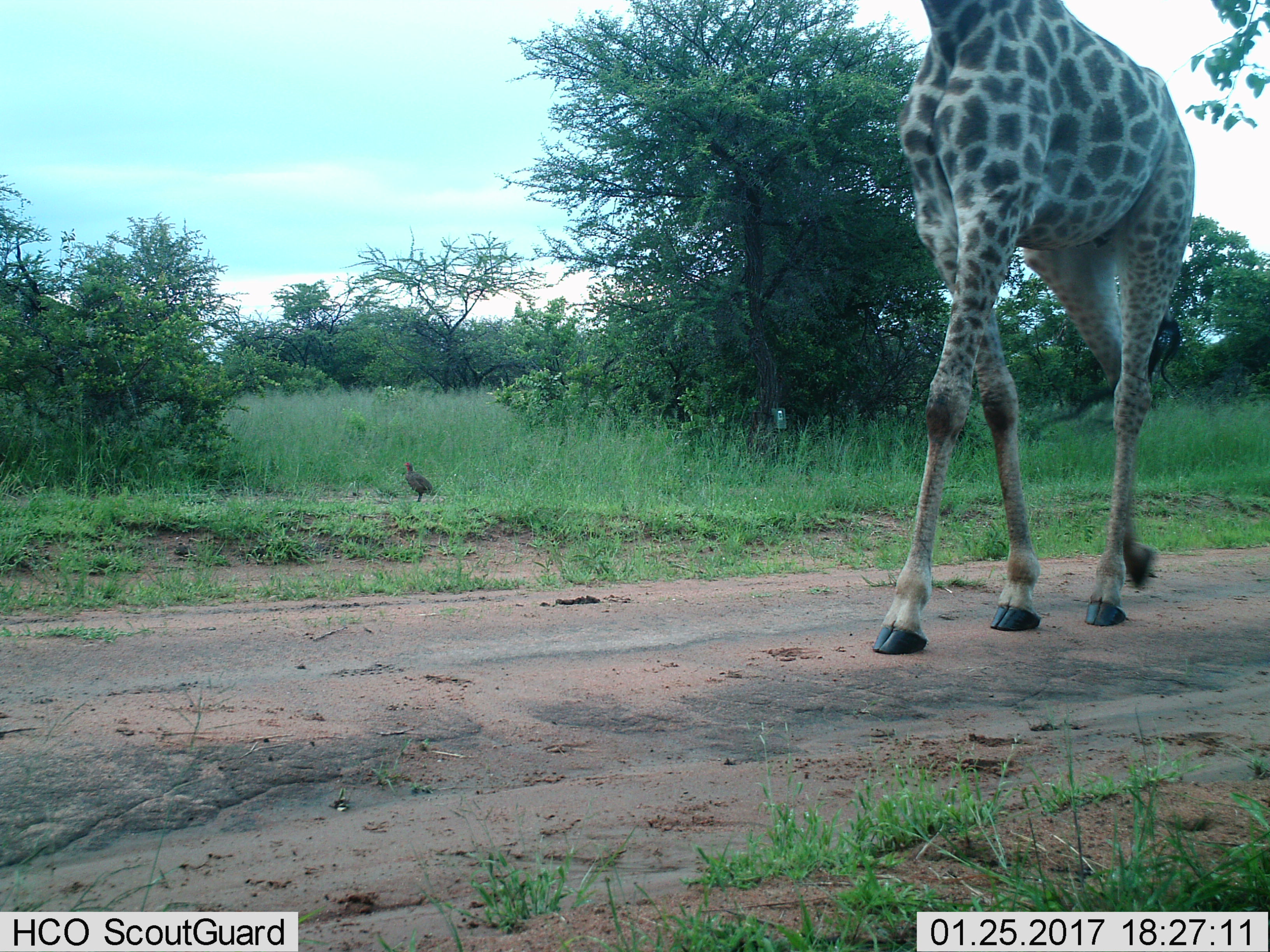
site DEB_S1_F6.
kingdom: Animalia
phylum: Chordata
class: Aves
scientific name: Aves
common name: bird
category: birdother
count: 1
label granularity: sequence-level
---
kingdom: Animalia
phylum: Chordata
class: Mammalia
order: Artiodactyla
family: Giraffidae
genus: Giraffa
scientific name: Giraffa camelopardalis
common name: giraffe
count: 1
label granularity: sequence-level